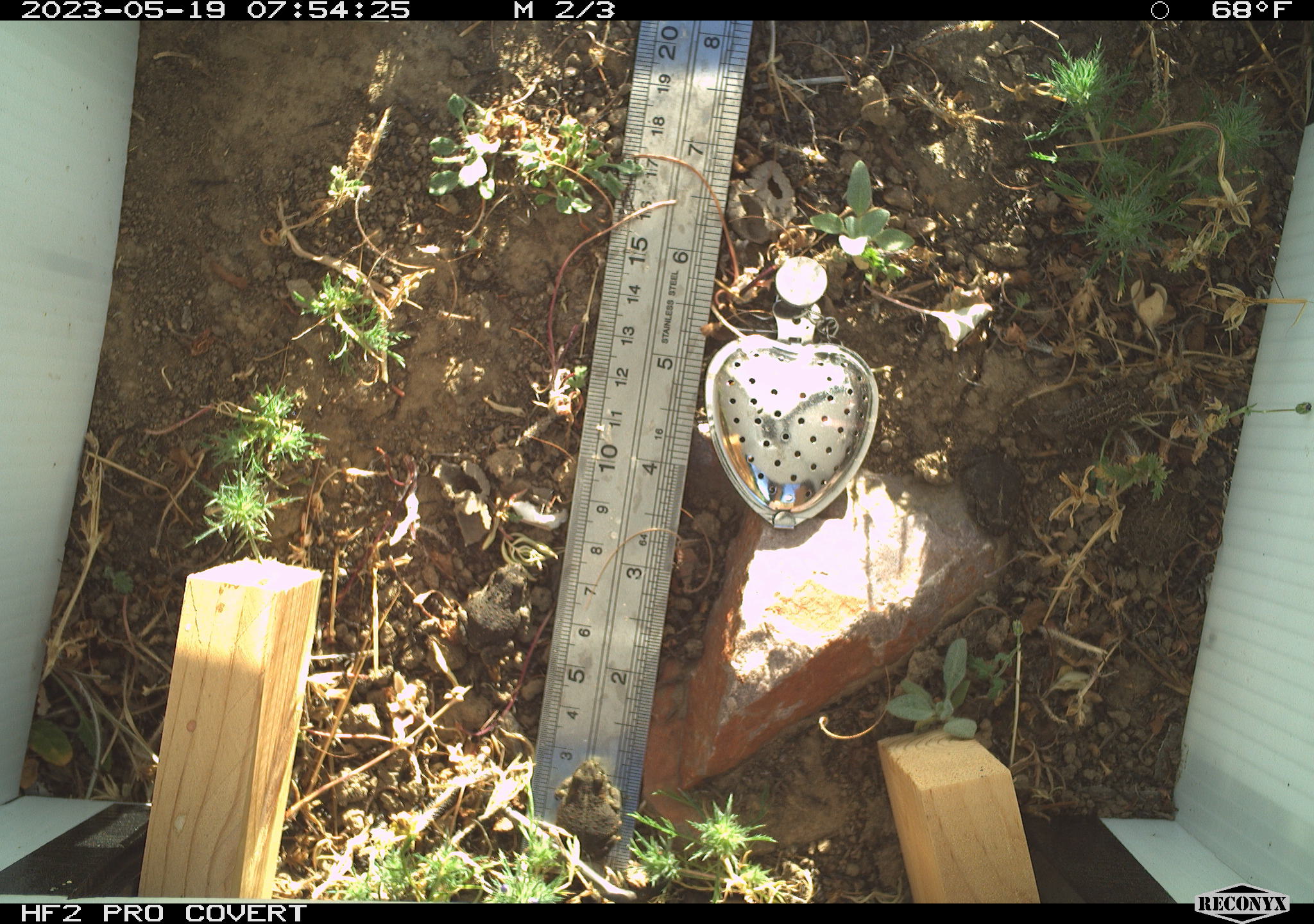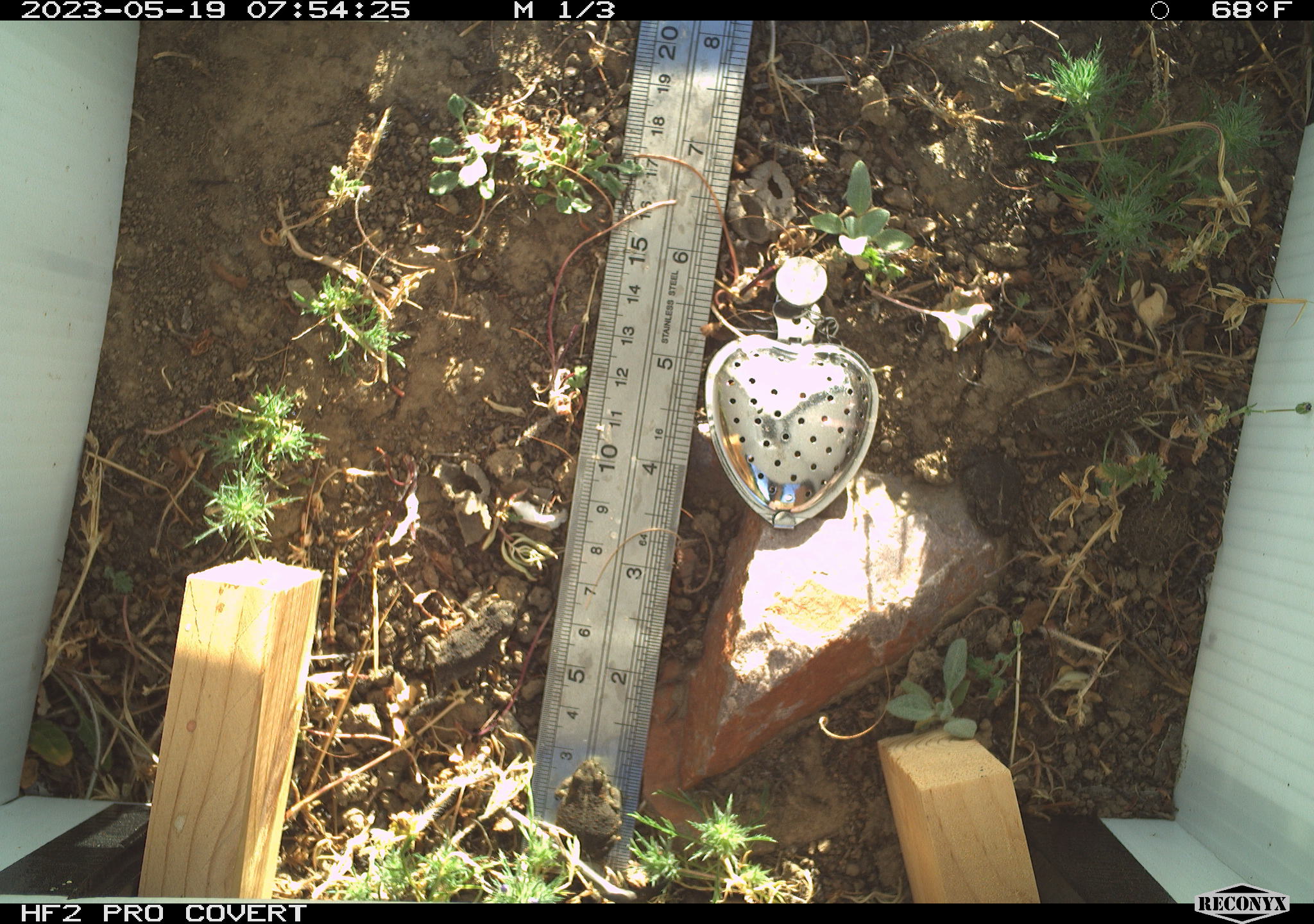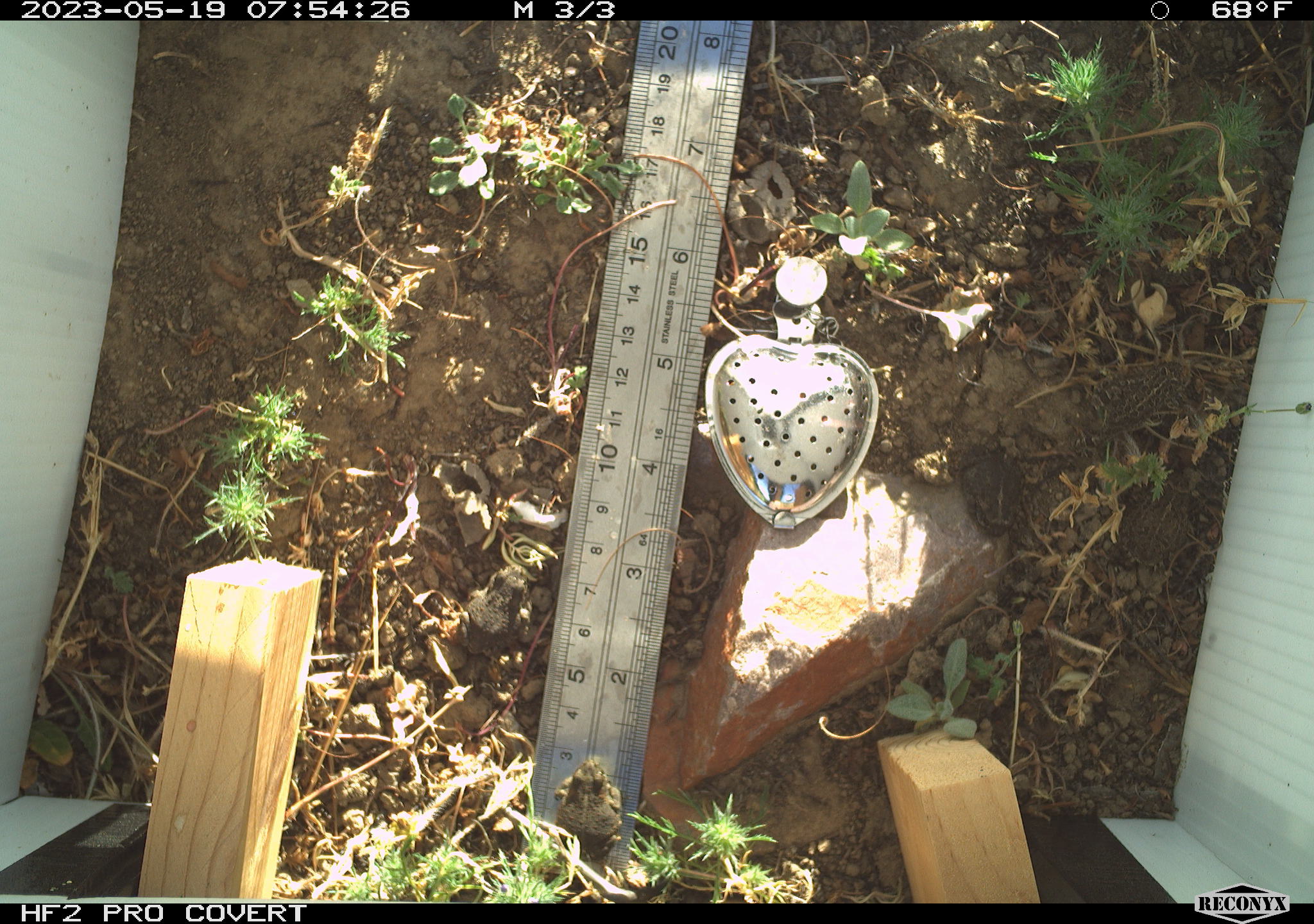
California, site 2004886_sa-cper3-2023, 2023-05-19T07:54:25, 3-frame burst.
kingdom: Animalia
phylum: Chordata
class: Amphibia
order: Anura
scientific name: Anura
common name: frogs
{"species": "frogs (Anura)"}